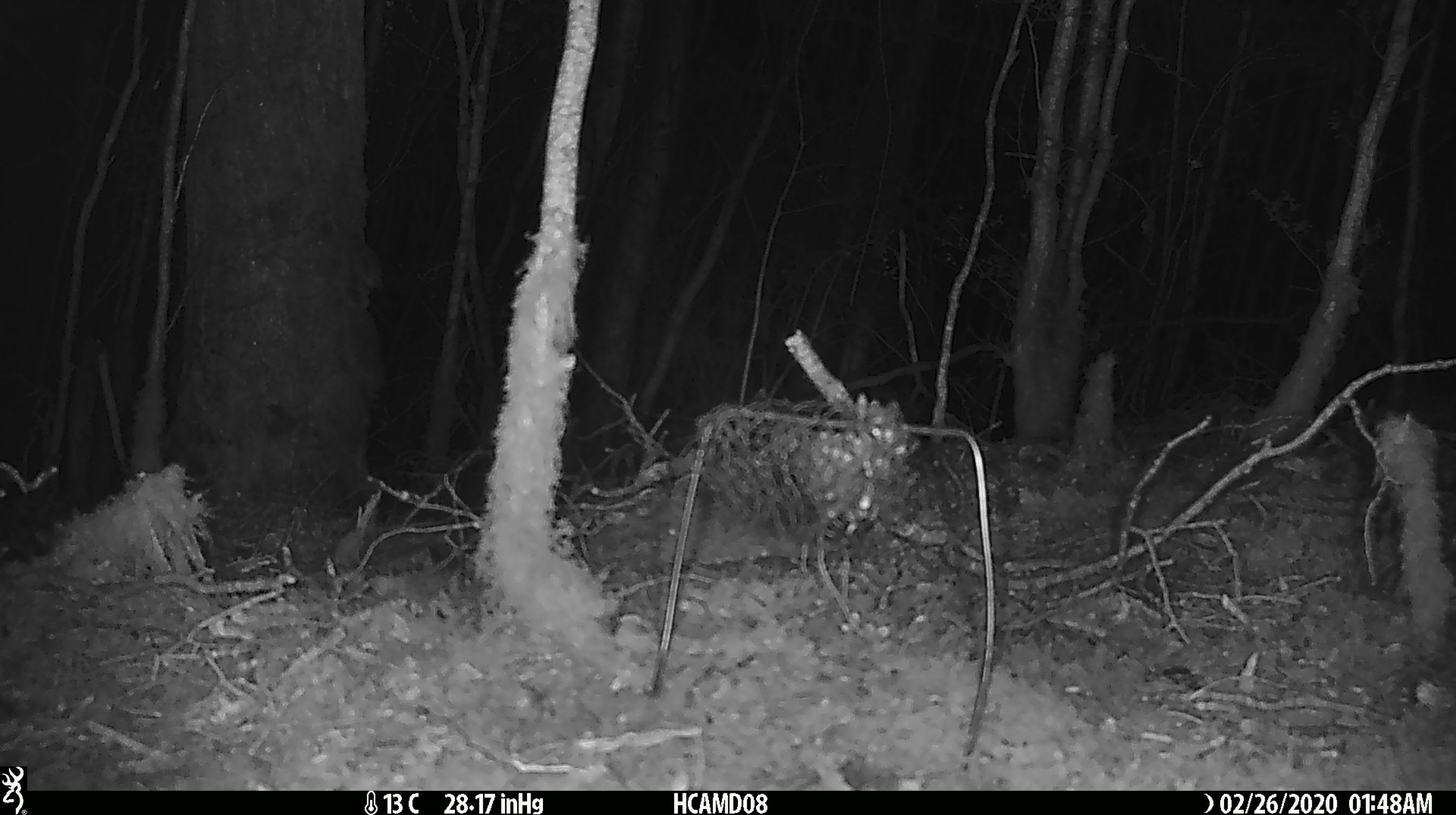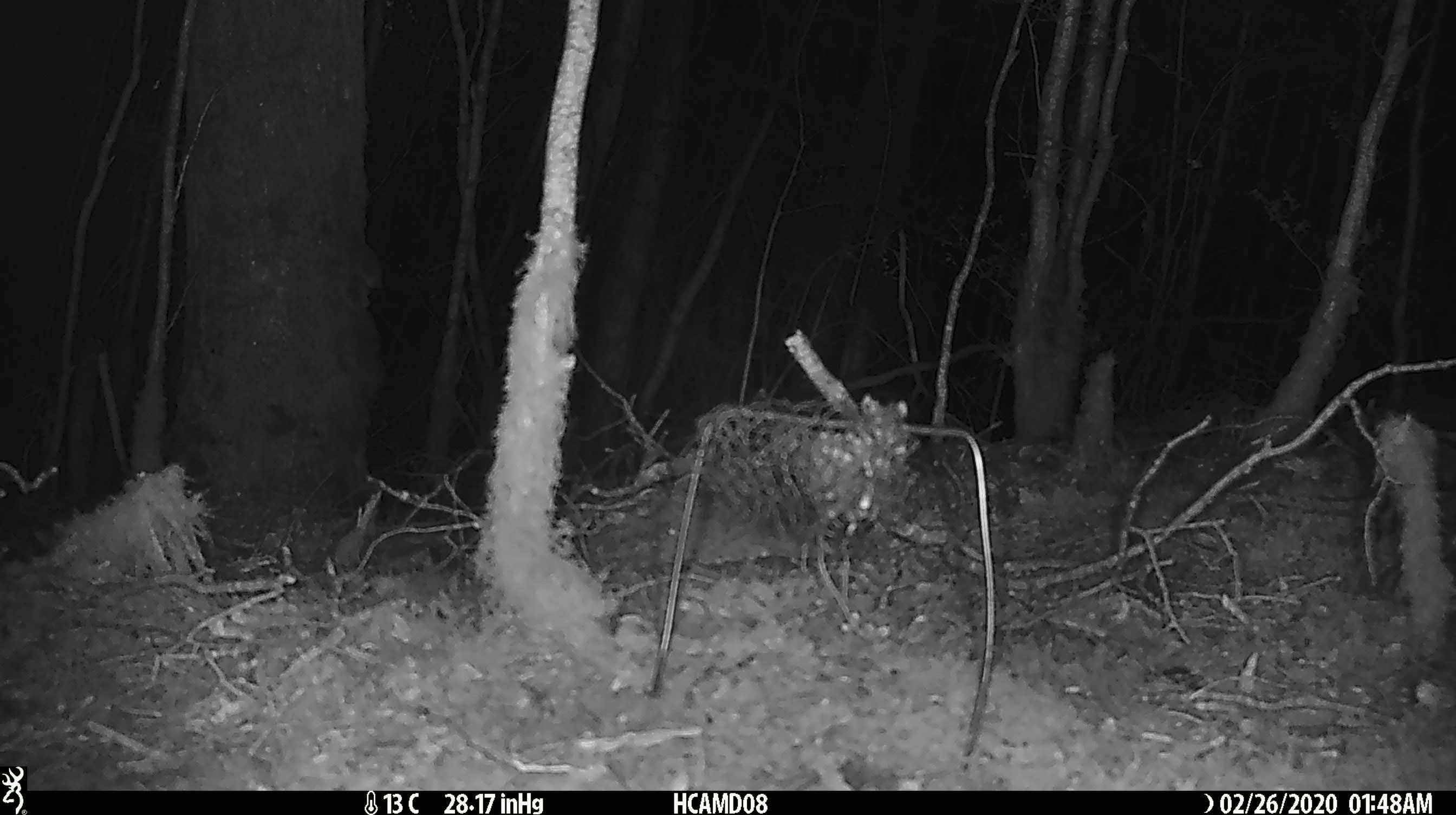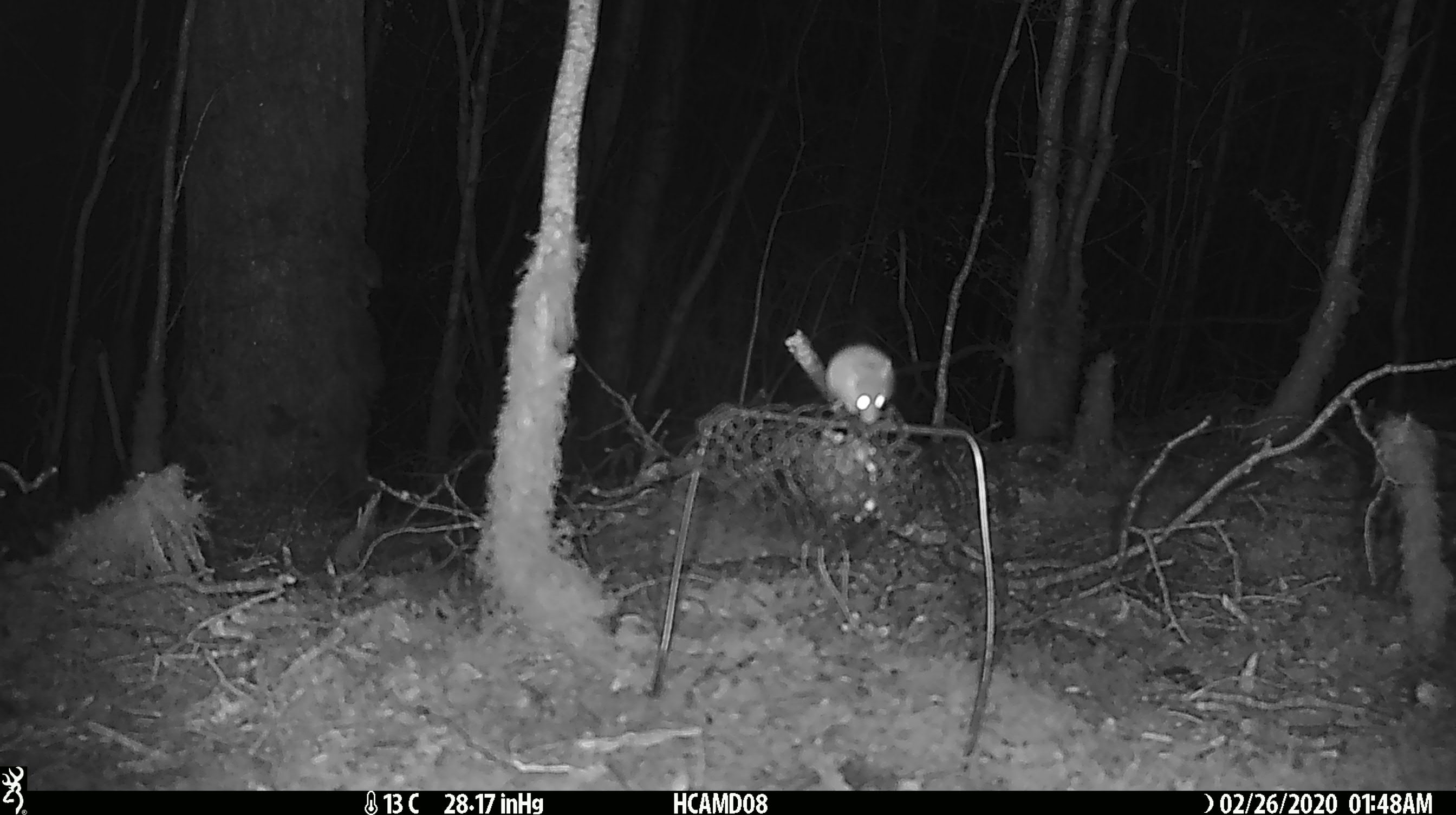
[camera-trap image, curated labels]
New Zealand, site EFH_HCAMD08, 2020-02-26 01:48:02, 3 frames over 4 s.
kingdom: Animalia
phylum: Chordata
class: Mammalia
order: Rodentia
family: Muridae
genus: Mus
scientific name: Mus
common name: mouse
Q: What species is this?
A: Mouse (Mus).